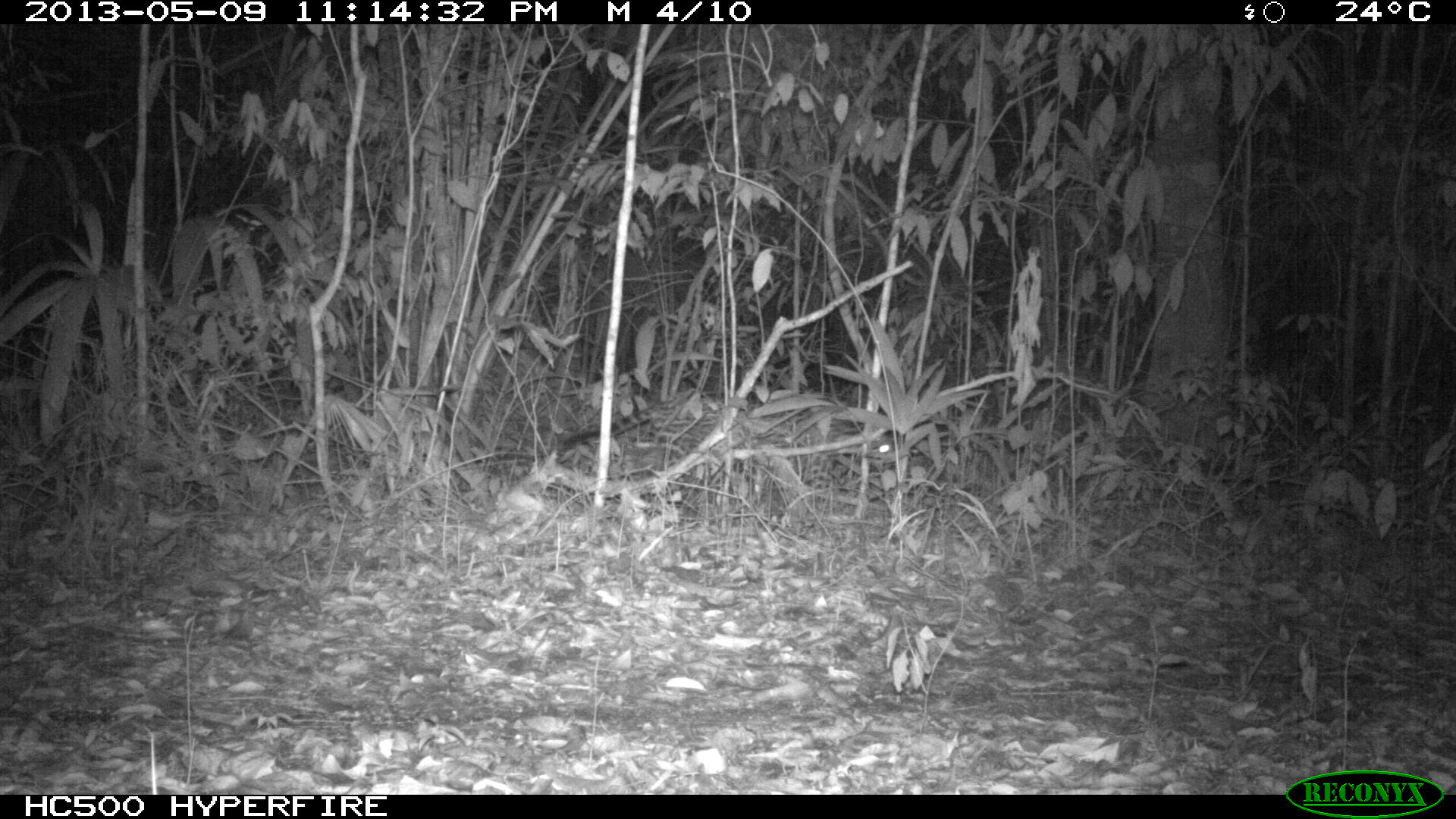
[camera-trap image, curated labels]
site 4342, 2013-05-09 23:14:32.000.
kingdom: Animalia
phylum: Chordata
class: Mammalia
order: Carnivora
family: Felidae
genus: Leopardus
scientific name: Leopardus pardalis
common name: ocelot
Leopardus pardalis (ocelot), count 1.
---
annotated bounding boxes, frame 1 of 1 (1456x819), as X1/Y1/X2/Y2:
leopardus pardalis: 564/392/895/514